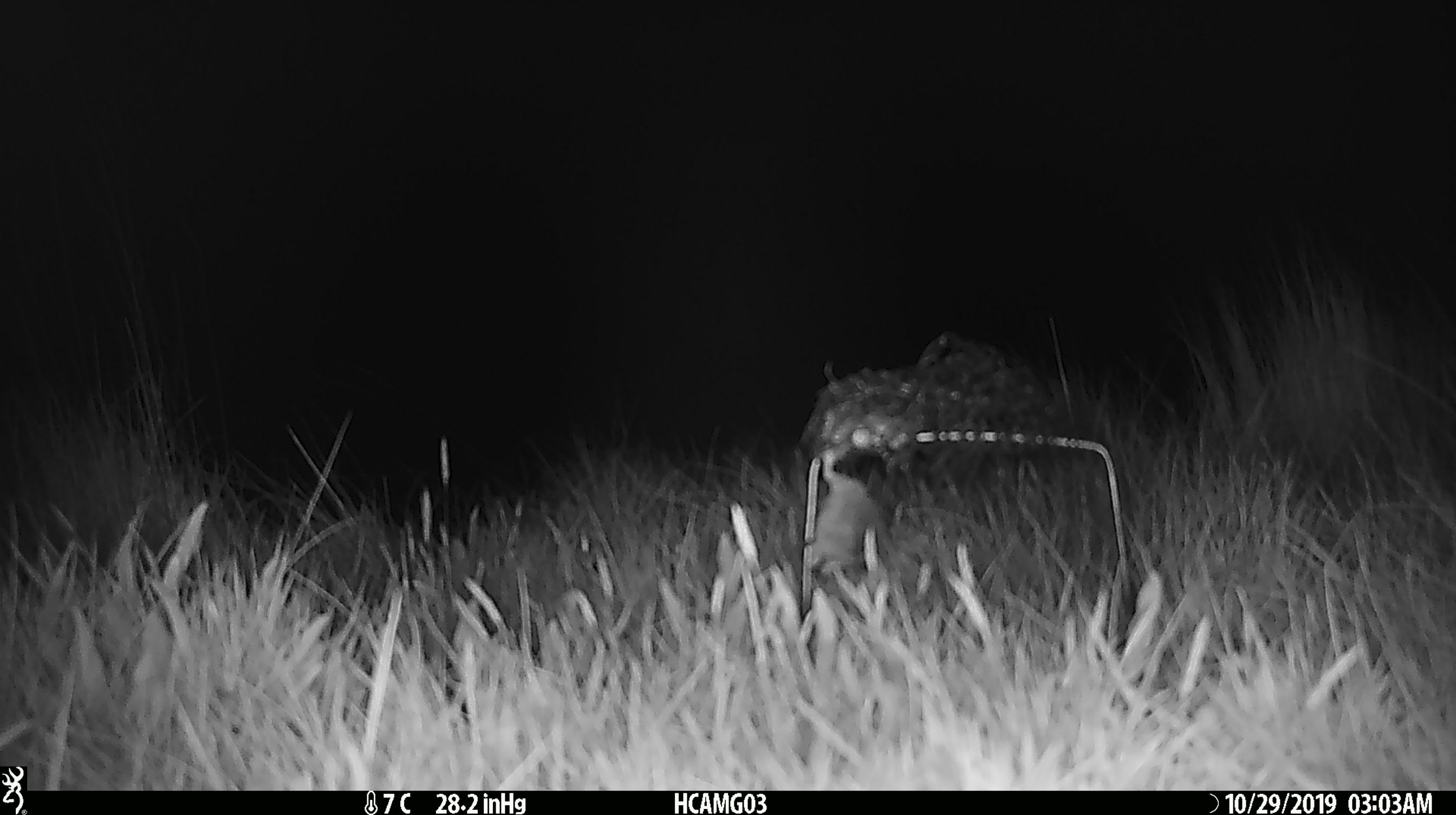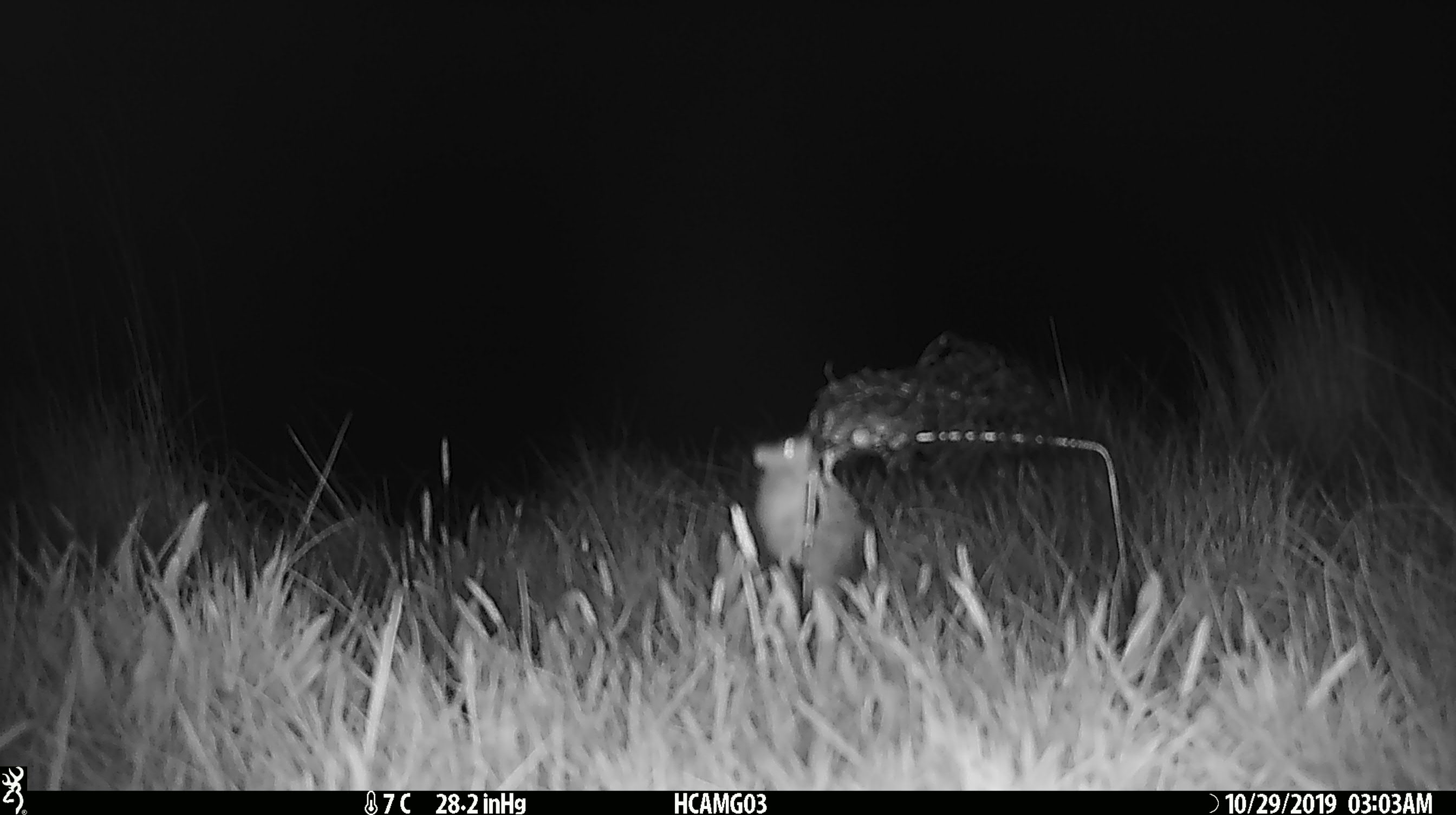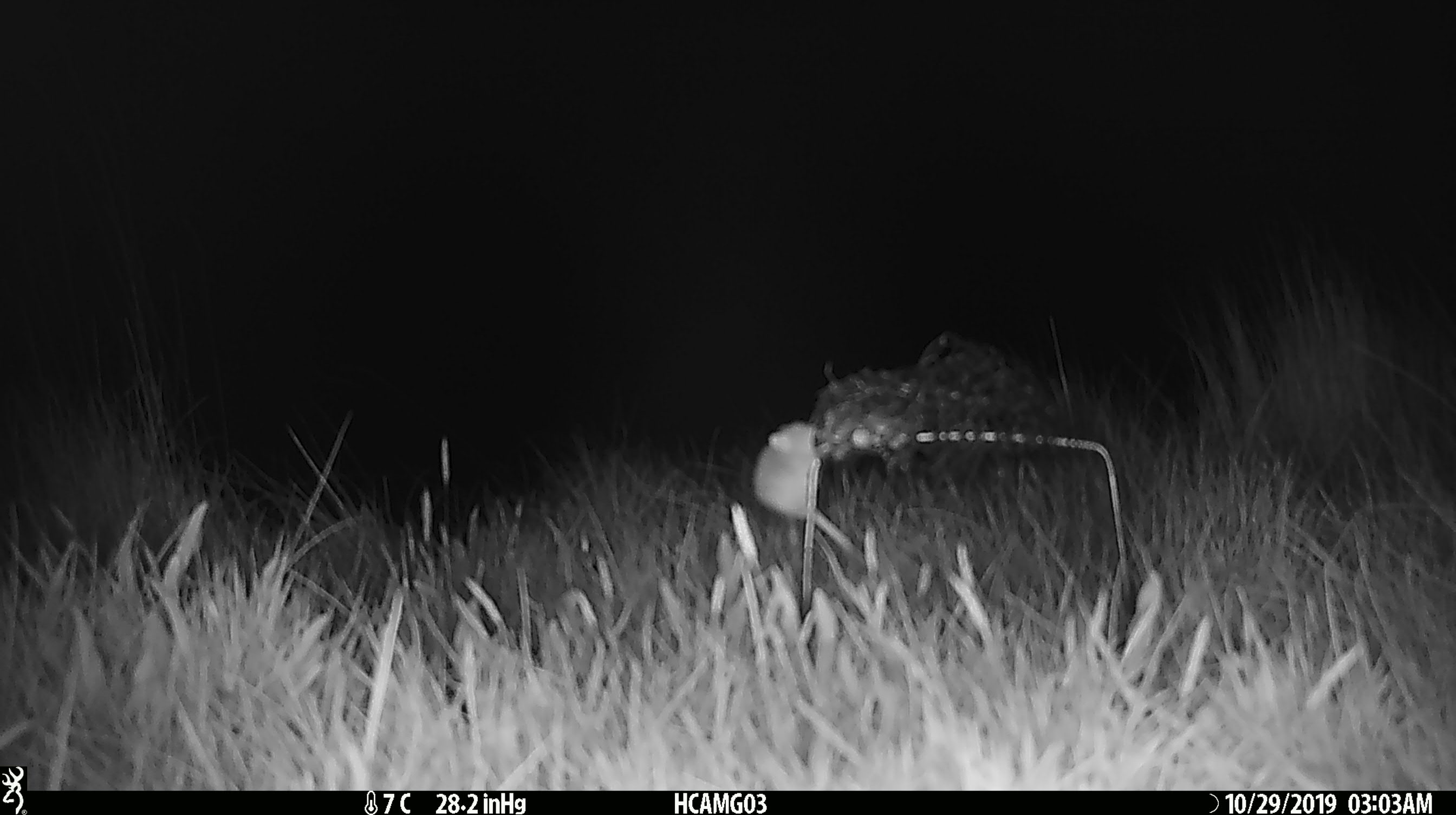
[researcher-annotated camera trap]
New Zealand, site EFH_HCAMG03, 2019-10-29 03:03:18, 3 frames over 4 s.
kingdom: Animalia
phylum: Chordata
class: Mammalia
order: Rodentia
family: Muridae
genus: Mus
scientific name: Mus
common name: mouse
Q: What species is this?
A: Mouse (Mus).